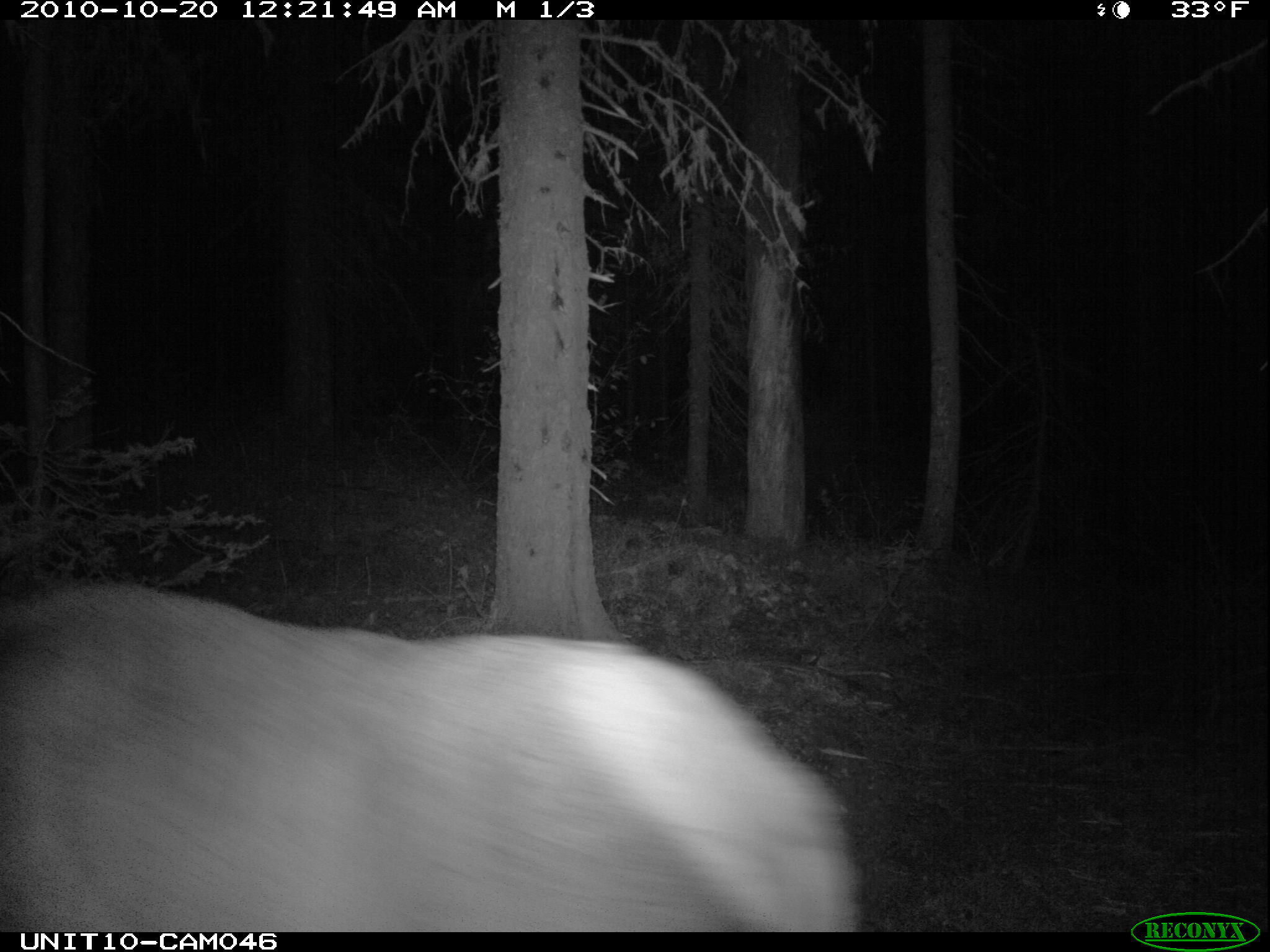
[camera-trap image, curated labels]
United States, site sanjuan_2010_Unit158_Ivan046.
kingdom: Animalia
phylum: Chordata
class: Mammalia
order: Artiodactyla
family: Cervidae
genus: Cervus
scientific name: Cervus elaphus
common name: red deer